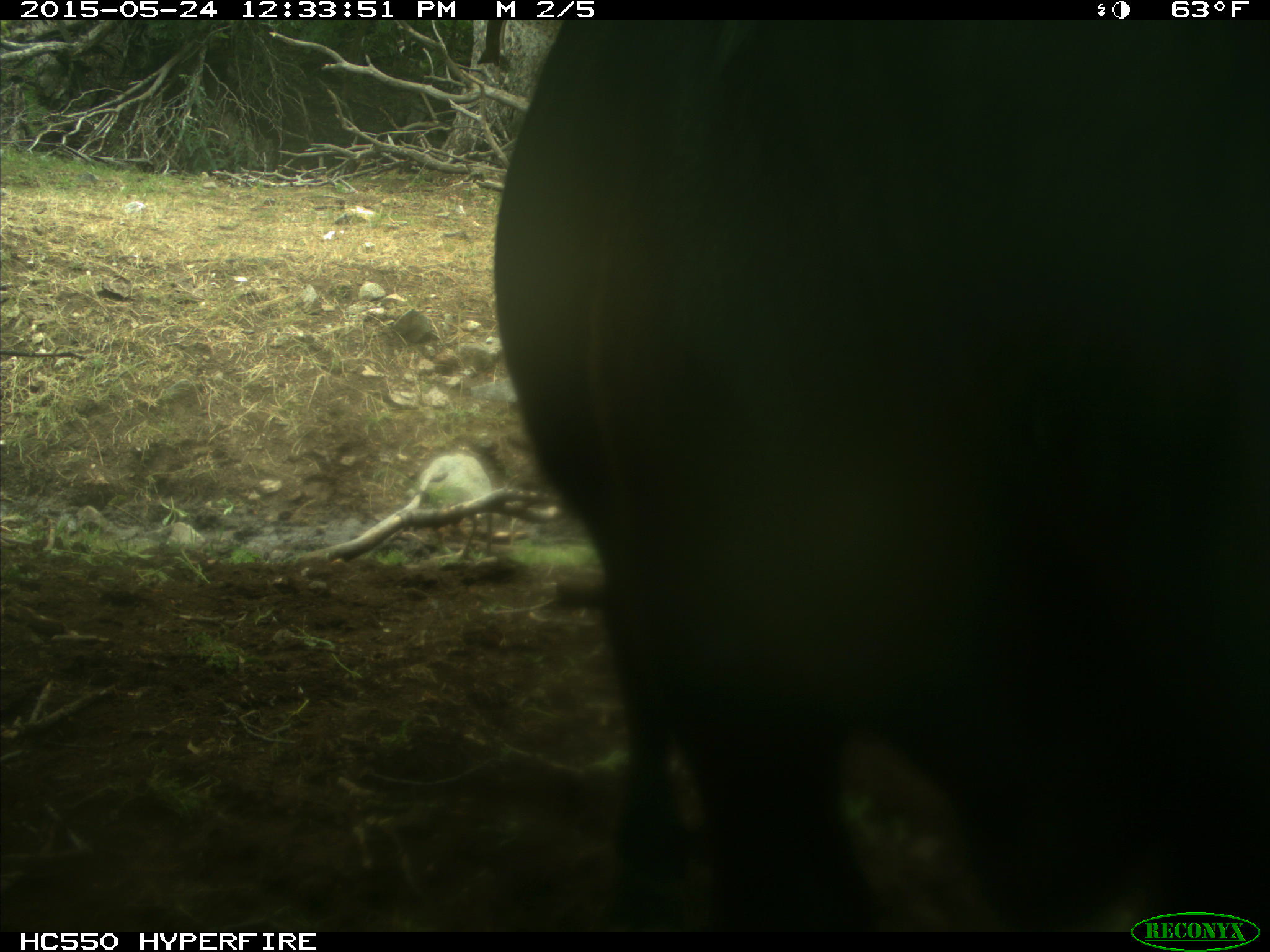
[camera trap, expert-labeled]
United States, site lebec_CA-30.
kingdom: Animalia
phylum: Chordata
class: Mammalia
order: Artiodactyla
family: Bovidae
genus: Bos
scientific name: Bos taurus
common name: domestic cow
Bos taurus (domestic cow).